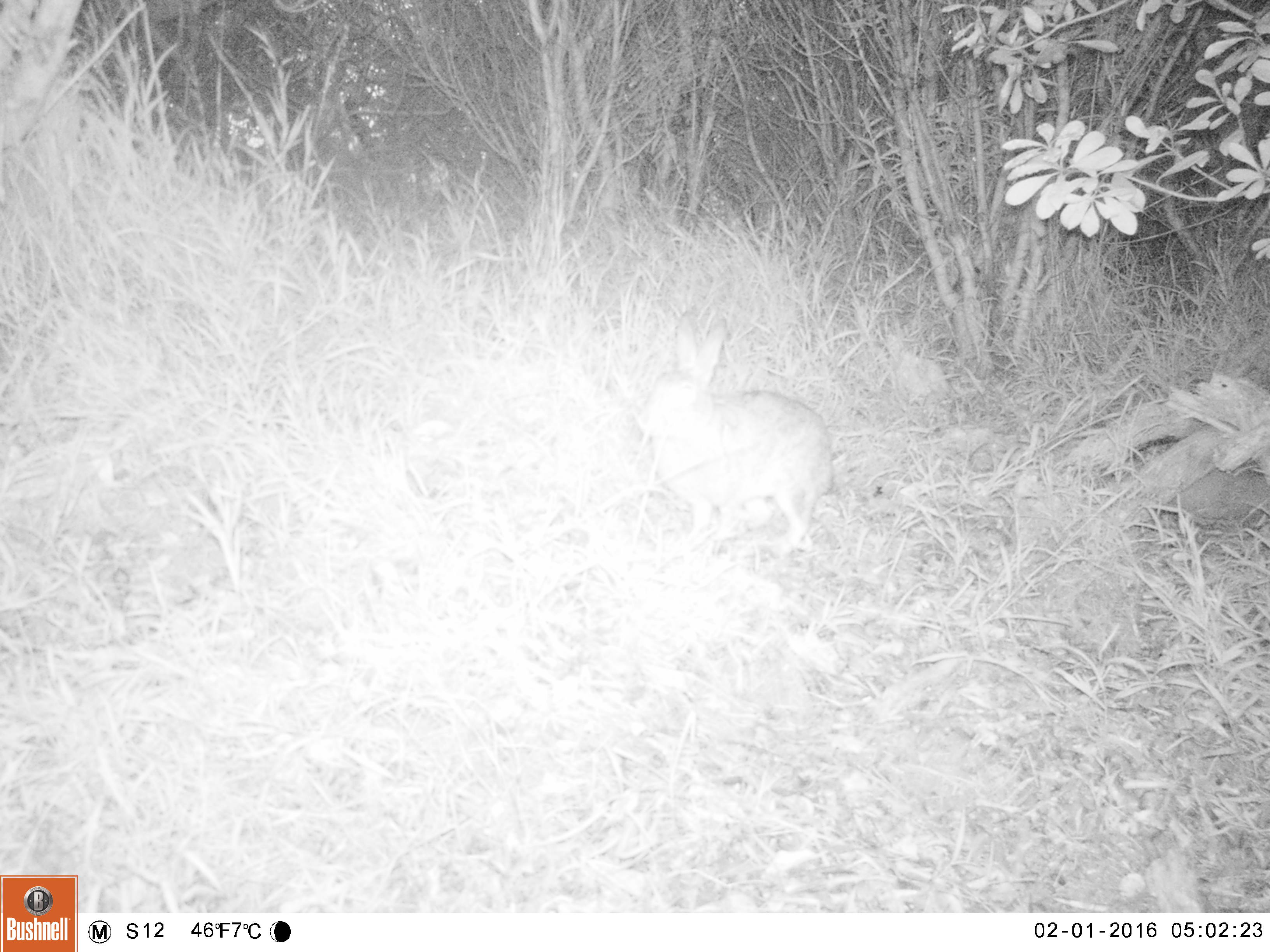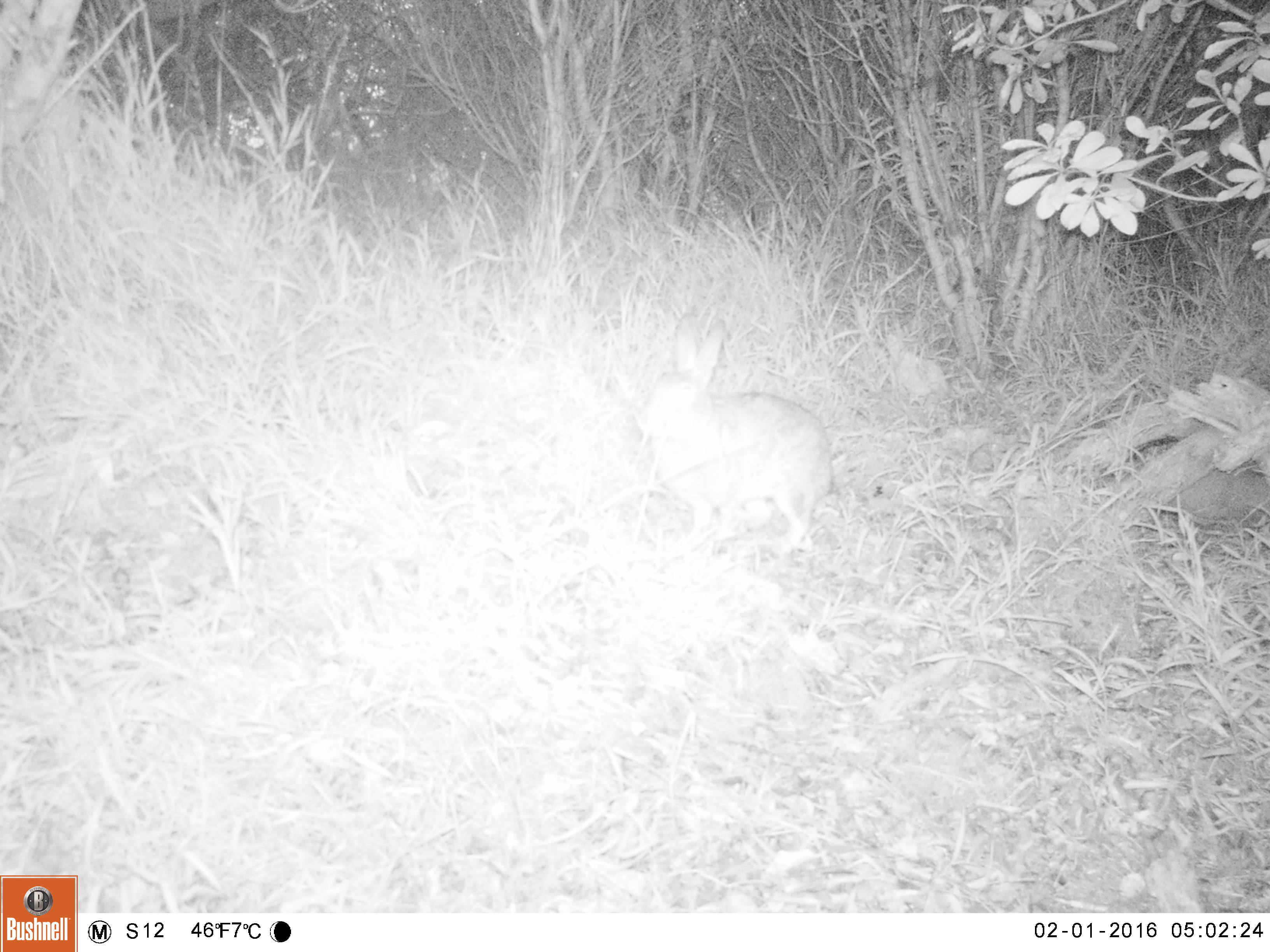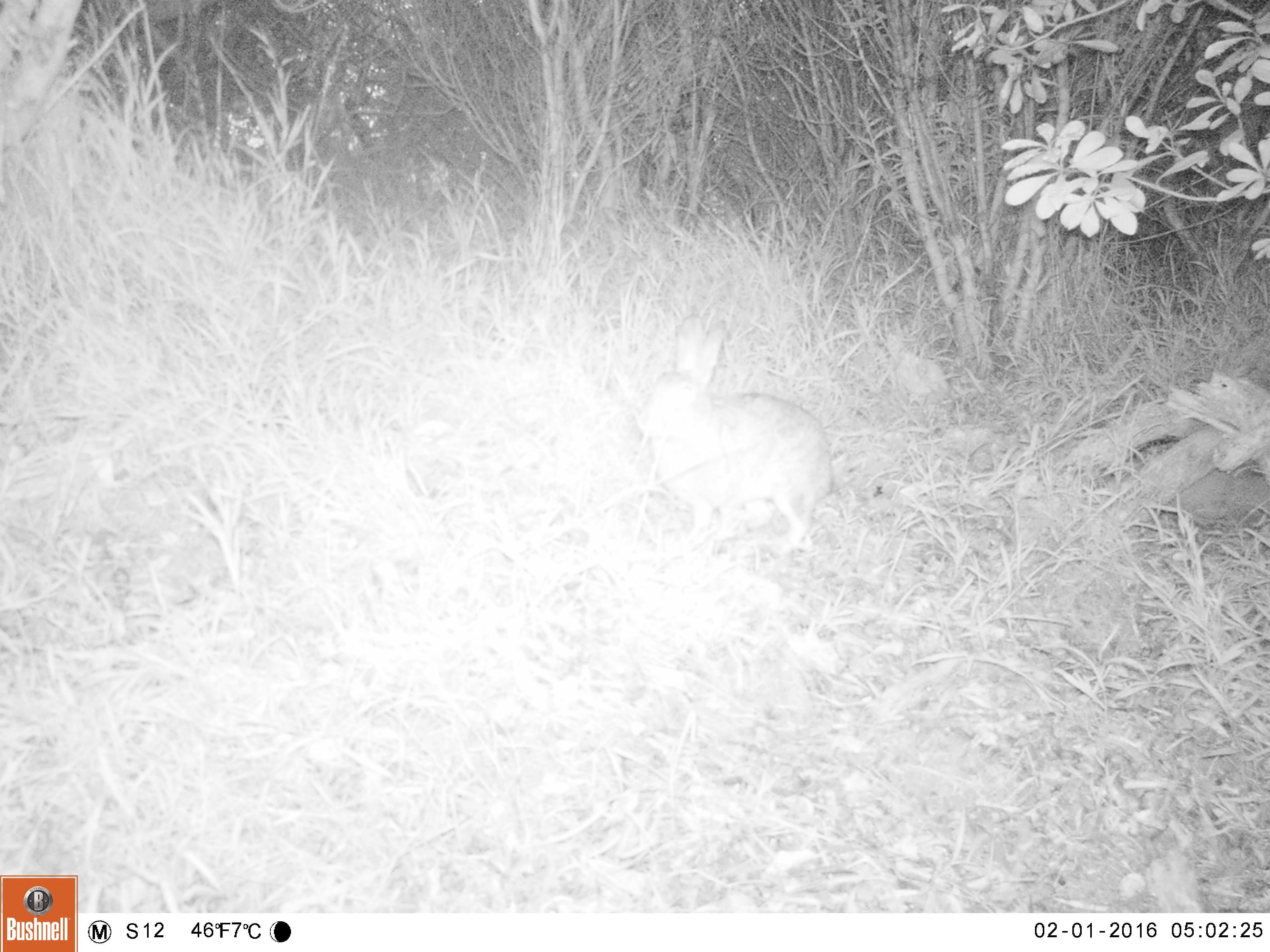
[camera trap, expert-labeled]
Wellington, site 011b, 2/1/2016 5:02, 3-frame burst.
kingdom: Animalia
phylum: Chordata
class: Mammalia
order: Lagomorpha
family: Leporidae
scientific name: Leporidae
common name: rabbit